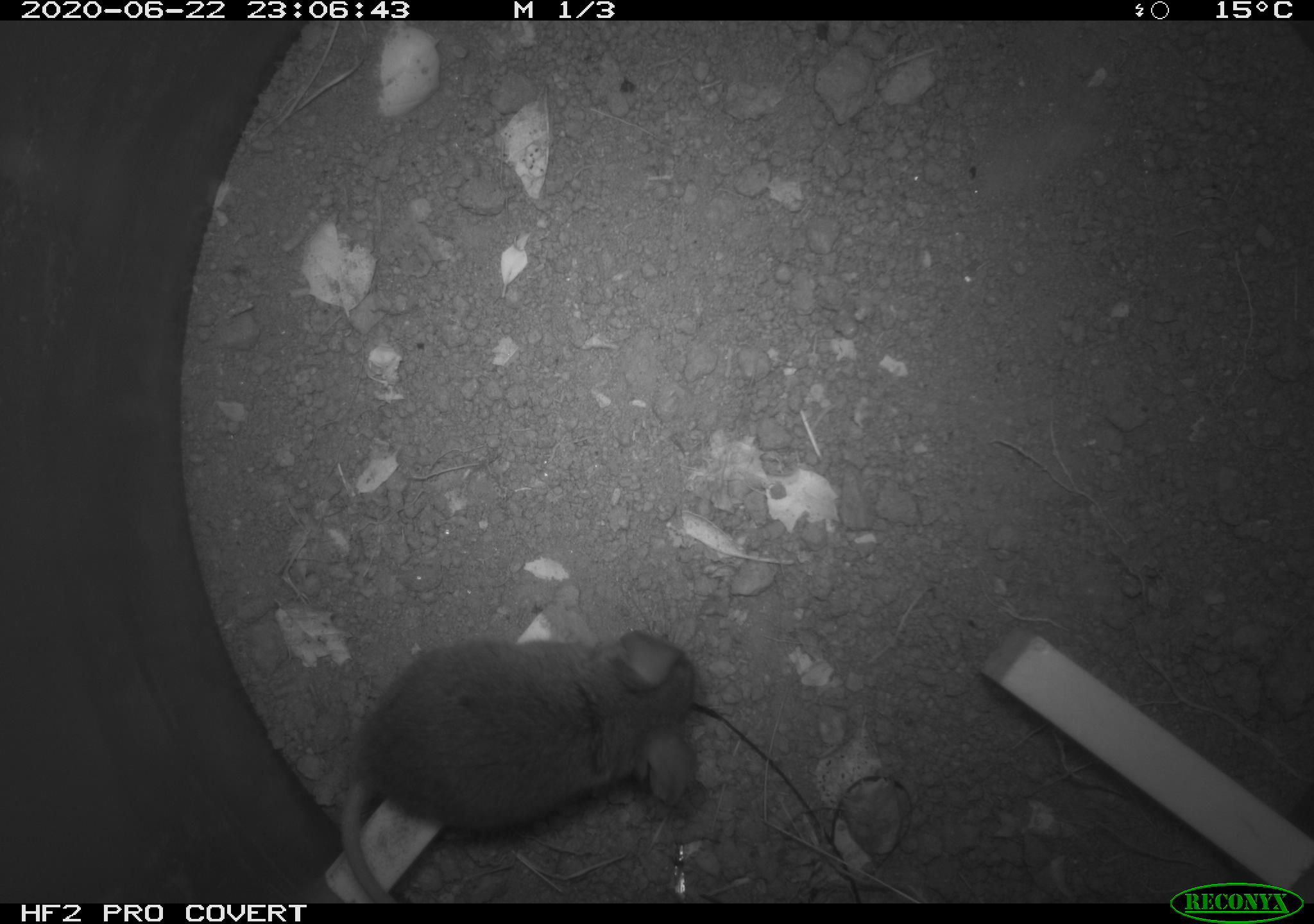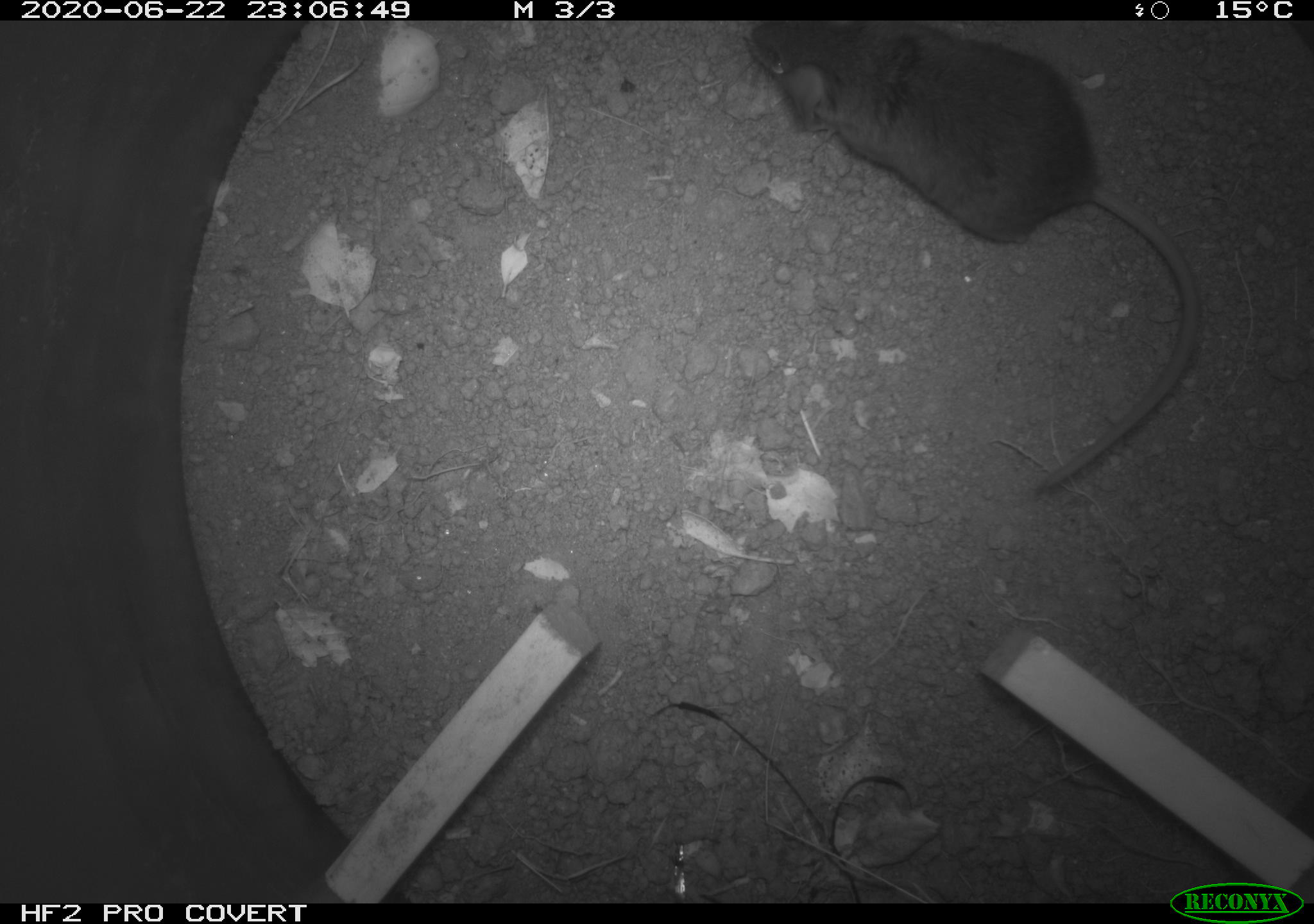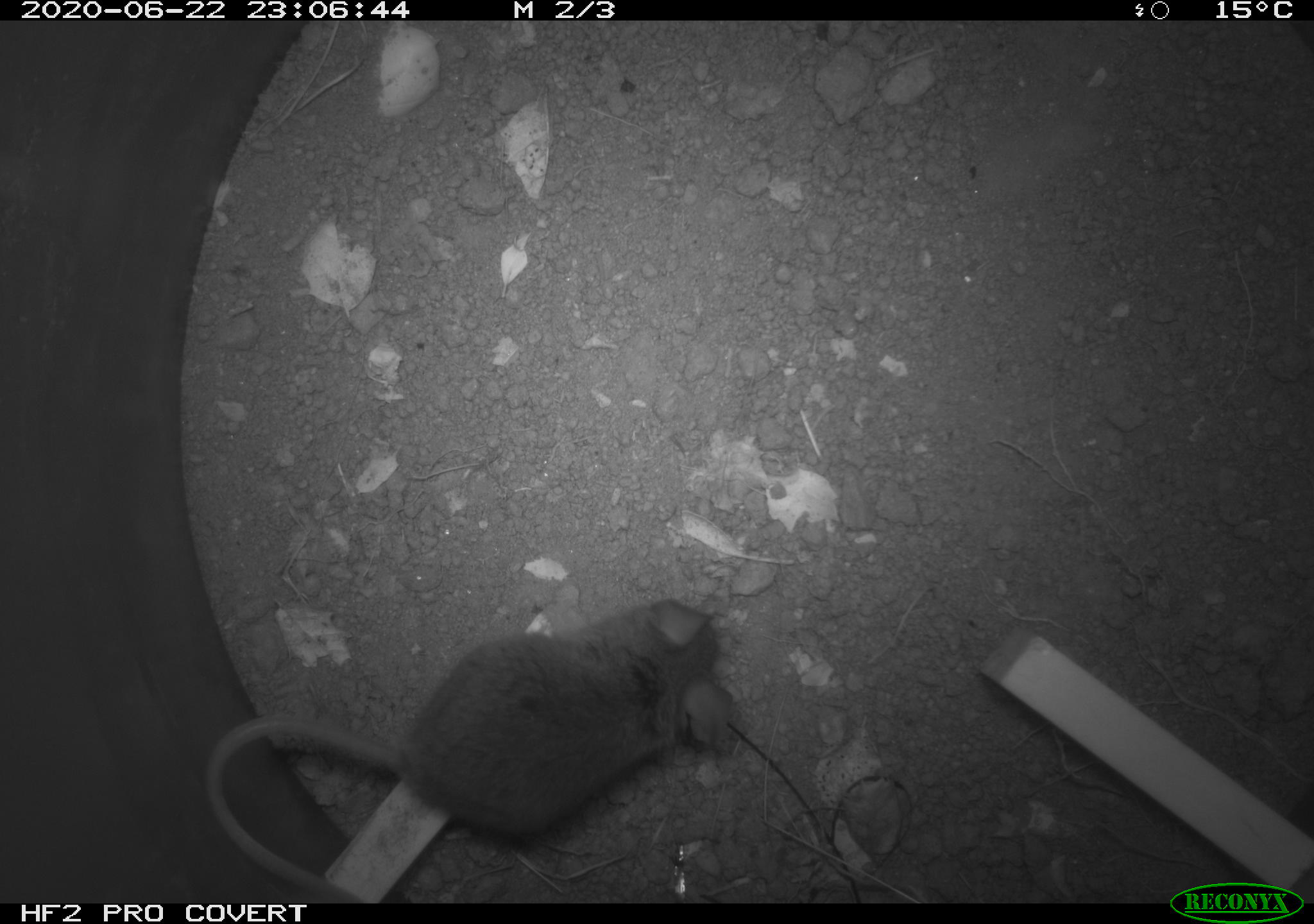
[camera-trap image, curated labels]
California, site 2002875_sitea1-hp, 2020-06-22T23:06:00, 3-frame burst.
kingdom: Animalia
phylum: Chordata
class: Mammalia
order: Rodentia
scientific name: Rodentia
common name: mouse species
Mouse species (Rodentia).